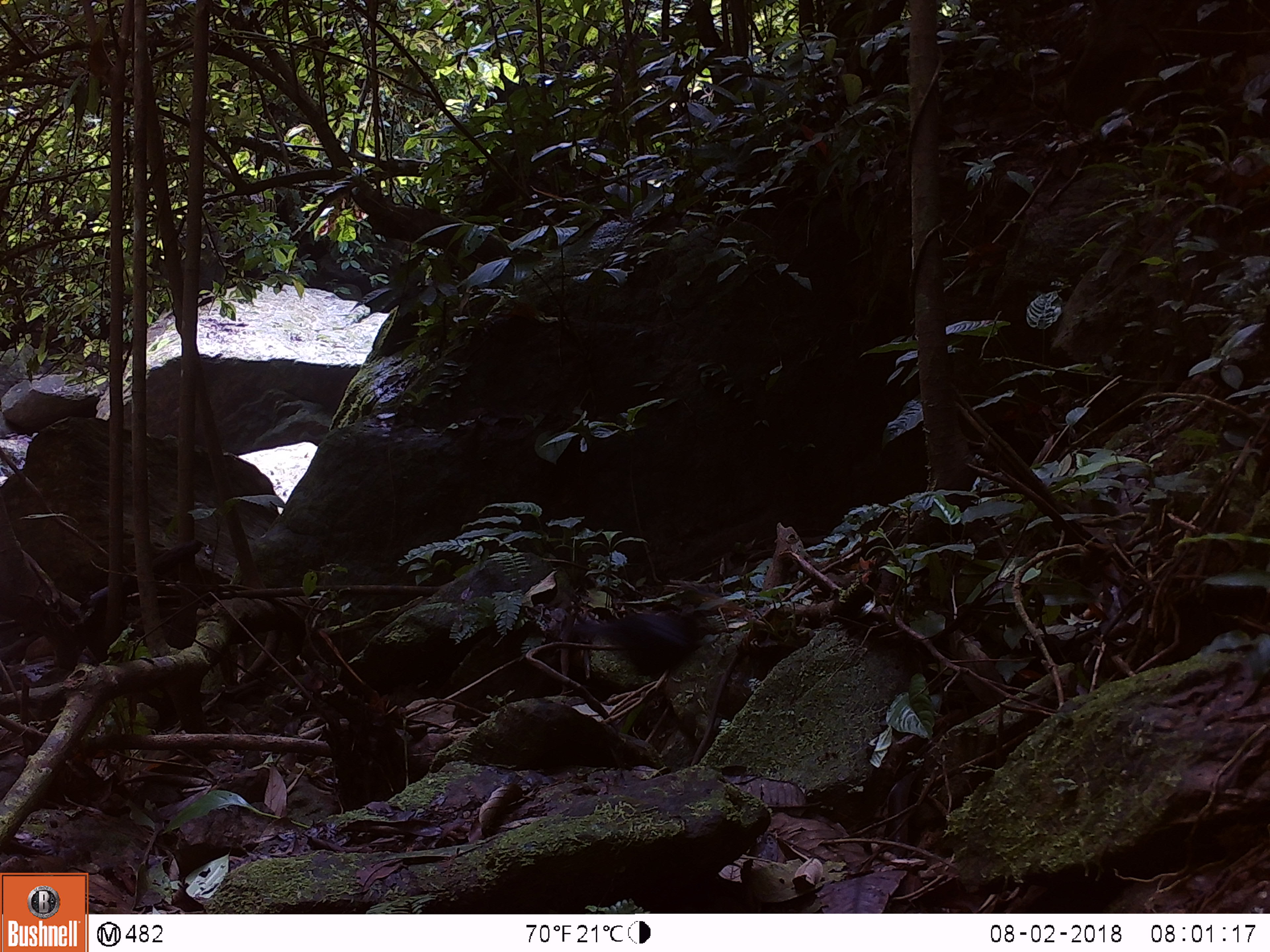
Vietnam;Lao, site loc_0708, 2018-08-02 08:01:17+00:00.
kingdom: Animalia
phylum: Chordata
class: Aves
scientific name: Aves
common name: bird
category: unidentified bird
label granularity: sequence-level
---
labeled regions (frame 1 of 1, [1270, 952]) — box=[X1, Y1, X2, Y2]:
unidentified bird: box=[570, 609, 720, 676]